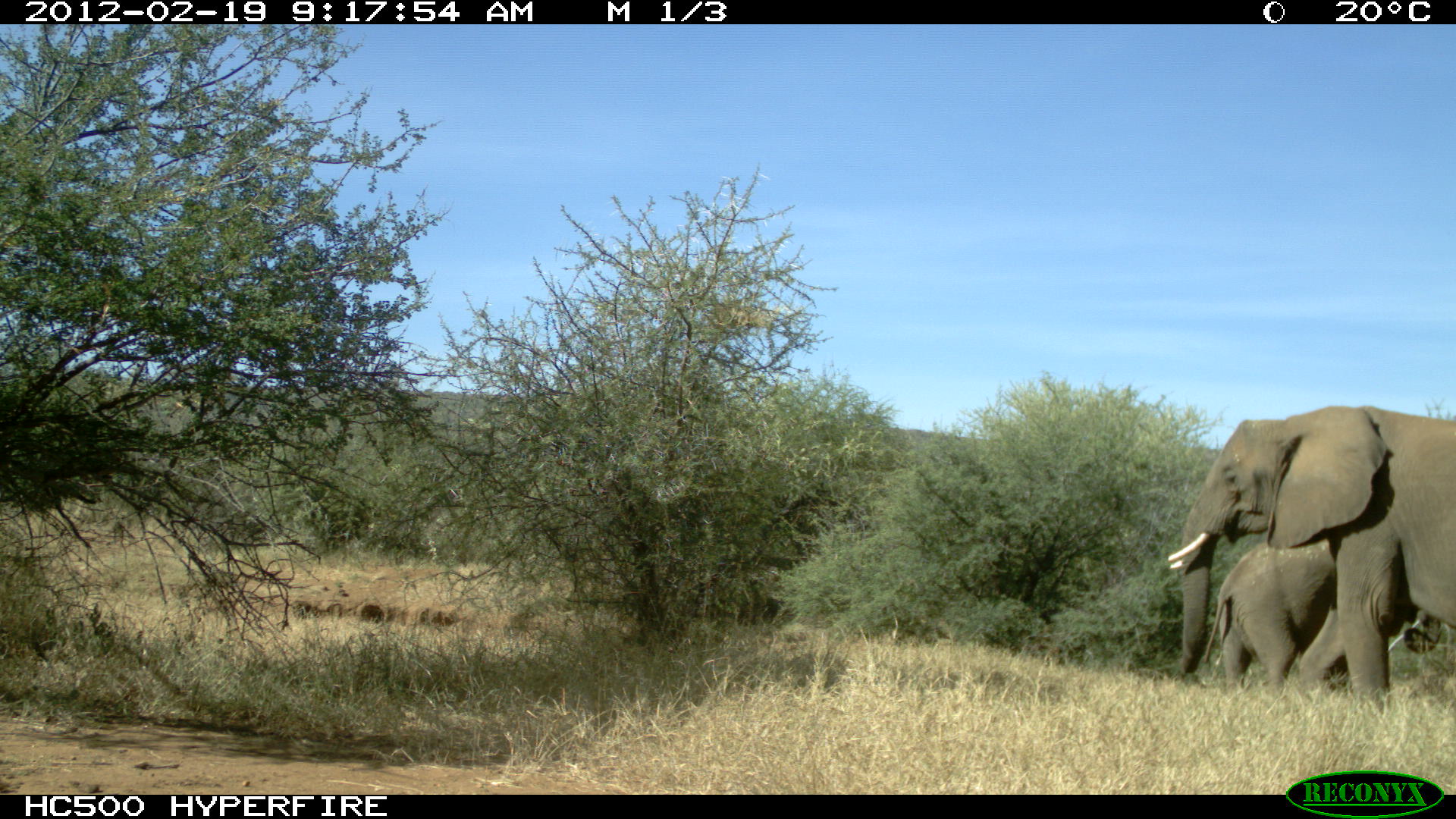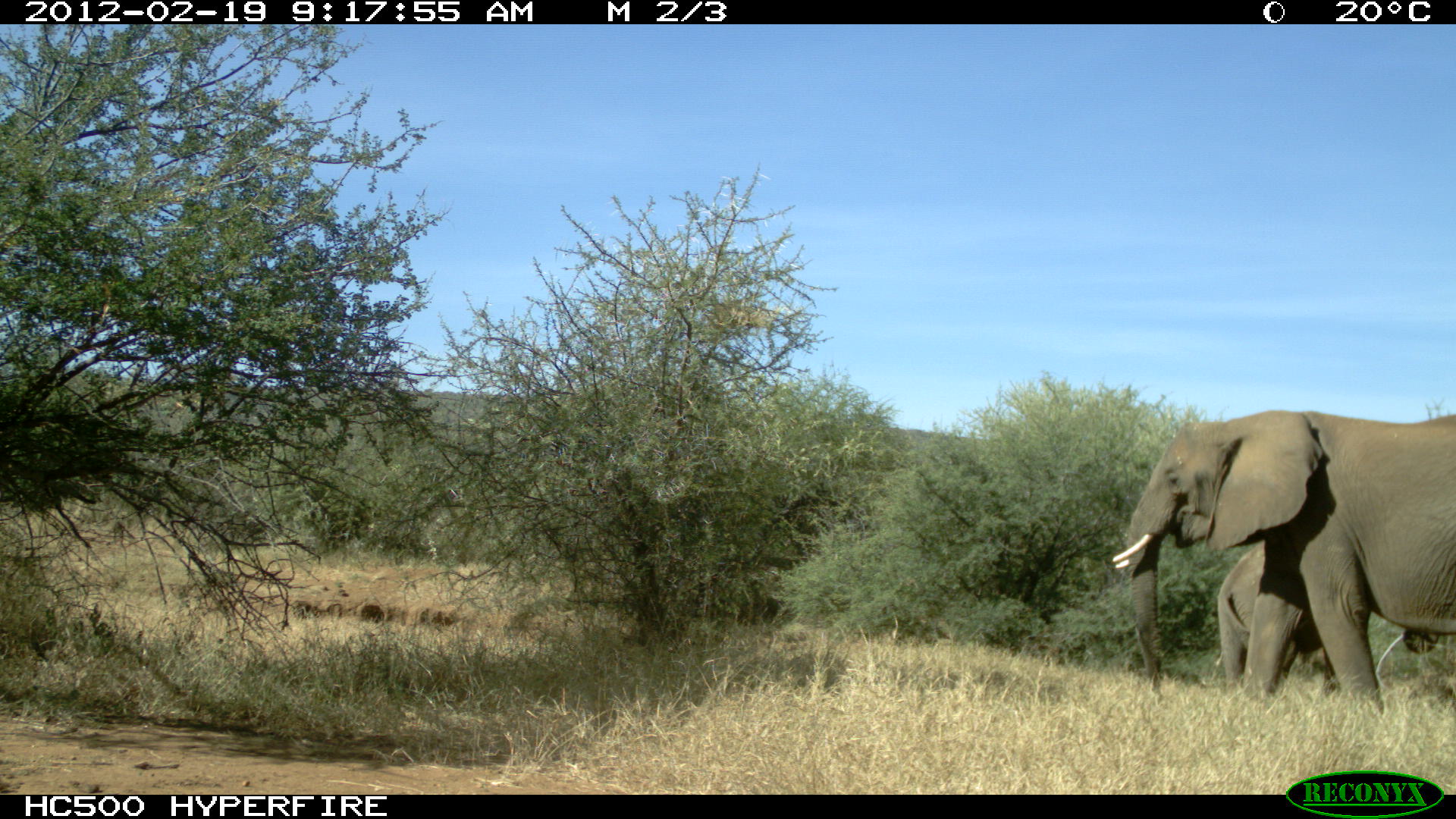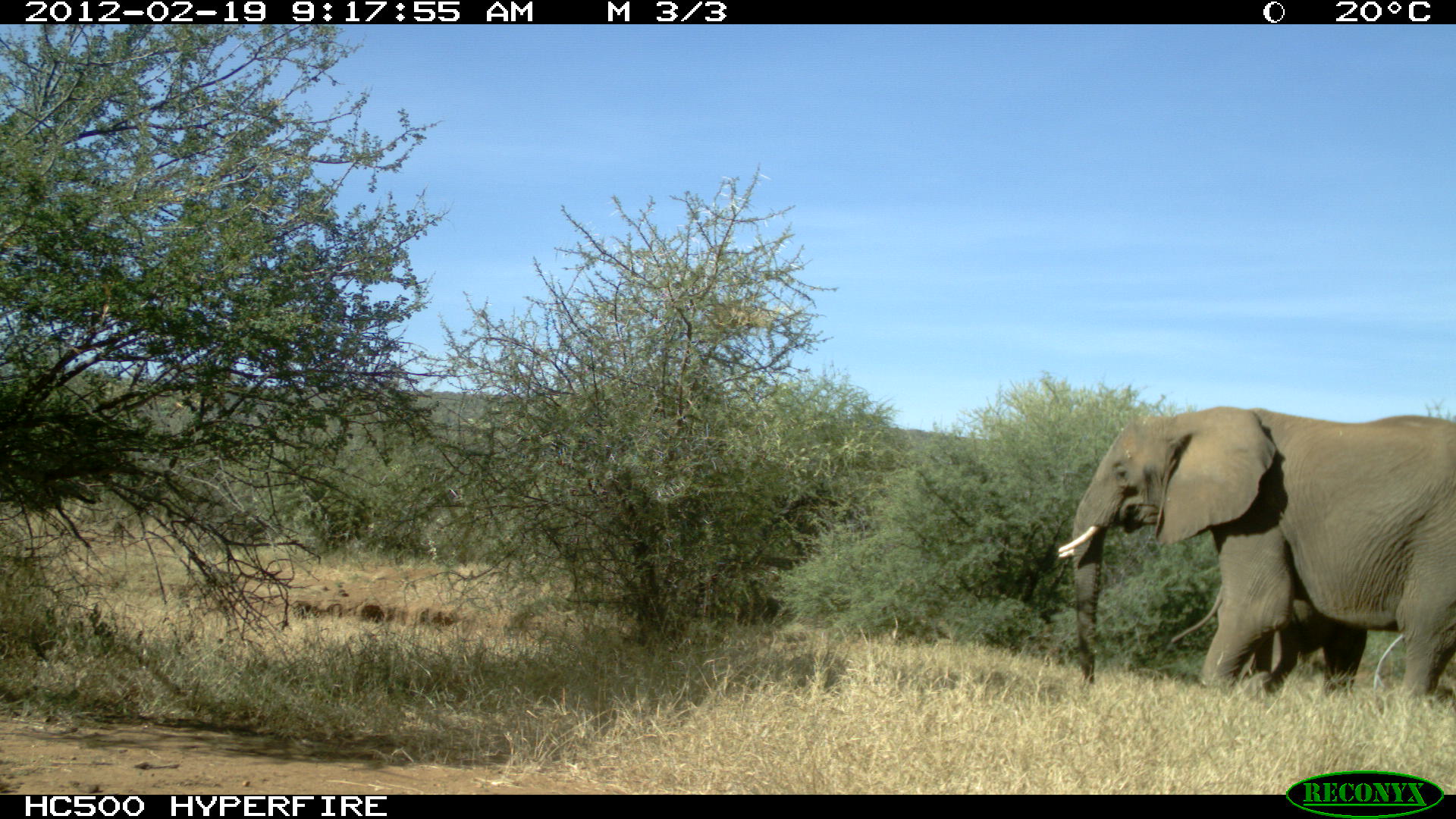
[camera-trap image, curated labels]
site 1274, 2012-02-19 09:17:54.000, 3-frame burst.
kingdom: Animalia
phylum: Chordata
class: Mammalia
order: Proboscidea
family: Elephantidae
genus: Loxodonta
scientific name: Loxodonta africana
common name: african bush elephant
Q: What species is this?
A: Loxodonta africana (african bush elephant).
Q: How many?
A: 2.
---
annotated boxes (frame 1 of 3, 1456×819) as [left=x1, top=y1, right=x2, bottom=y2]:
loxodonta africana: [left=1167, top=405, right=1455, bottom=711]; [left=1203, top=538, right=1442, bottom=694]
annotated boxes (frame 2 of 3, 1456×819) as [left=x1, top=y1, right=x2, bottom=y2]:
loxodonta africana: [left=1111, top=407, right=1455, bottom=716]; [left=1216, top=539, right=1439, bottom=701]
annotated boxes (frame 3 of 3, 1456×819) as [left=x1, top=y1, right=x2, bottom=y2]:
loxodonta africana: [left=1053, top=406, right=1456, bottom=709]; [left=1170, top=582, right=1368, bottom=701]